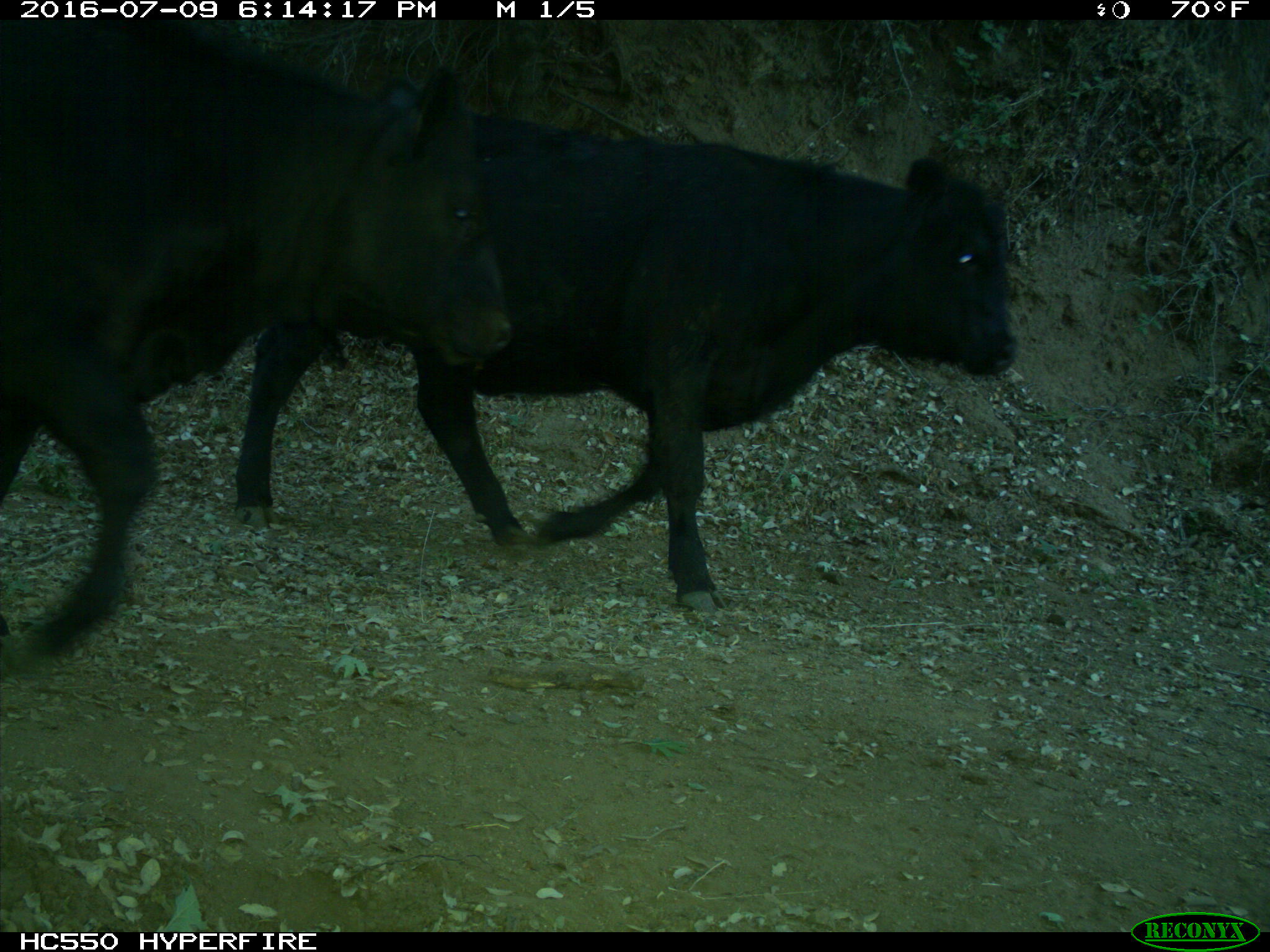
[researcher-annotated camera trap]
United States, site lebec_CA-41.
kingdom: Animalia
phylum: Chordata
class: Mammalia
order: Artiodactyla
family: Bovidae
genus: Bos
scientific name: Bos taurus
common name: domestic cow